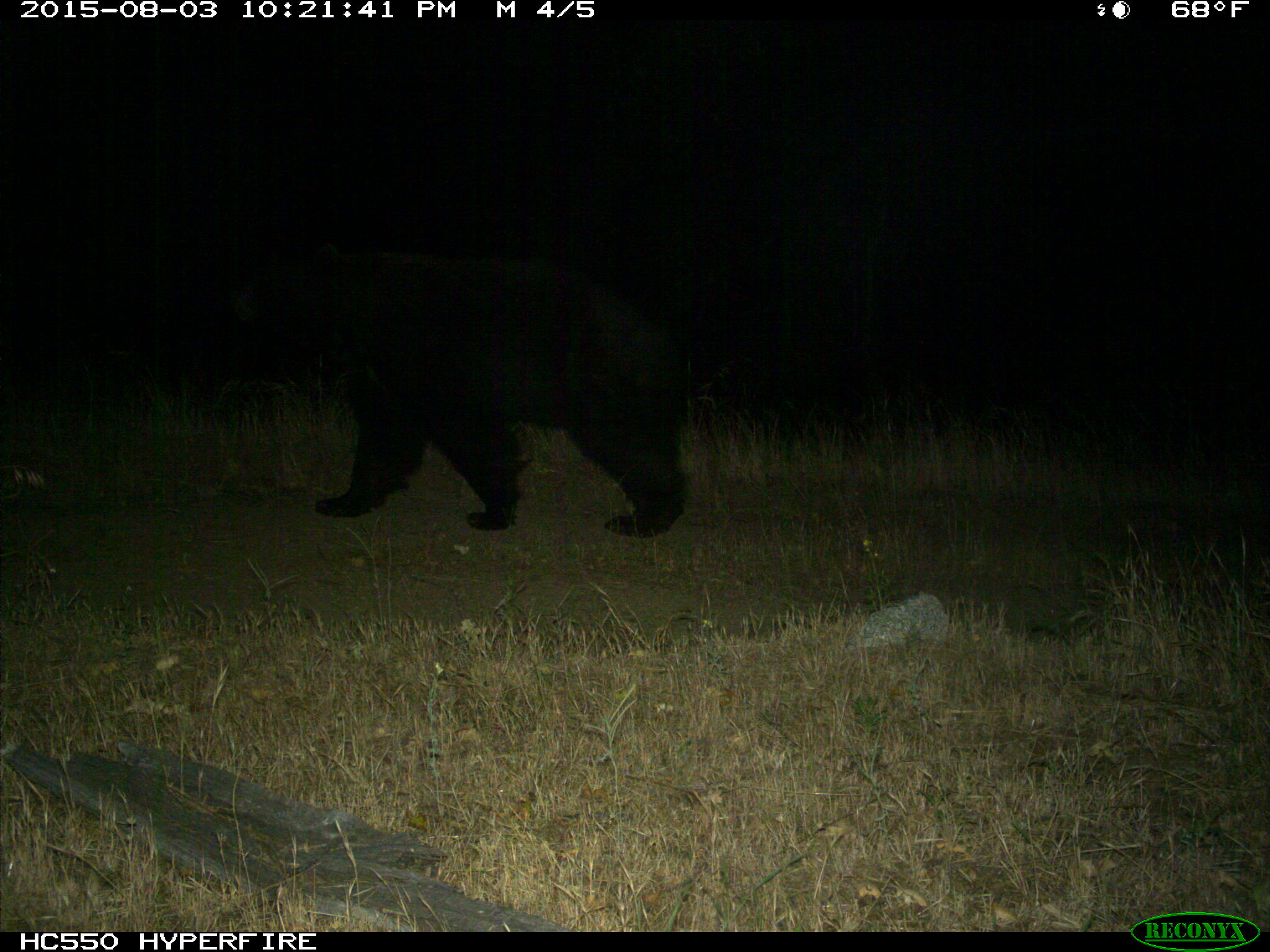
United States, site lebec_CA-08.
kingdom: Animalia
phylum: Chordata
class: Mammalia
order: Carnivora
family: Ursidae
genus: Ursus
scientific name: Ursus americanus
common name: american black bear